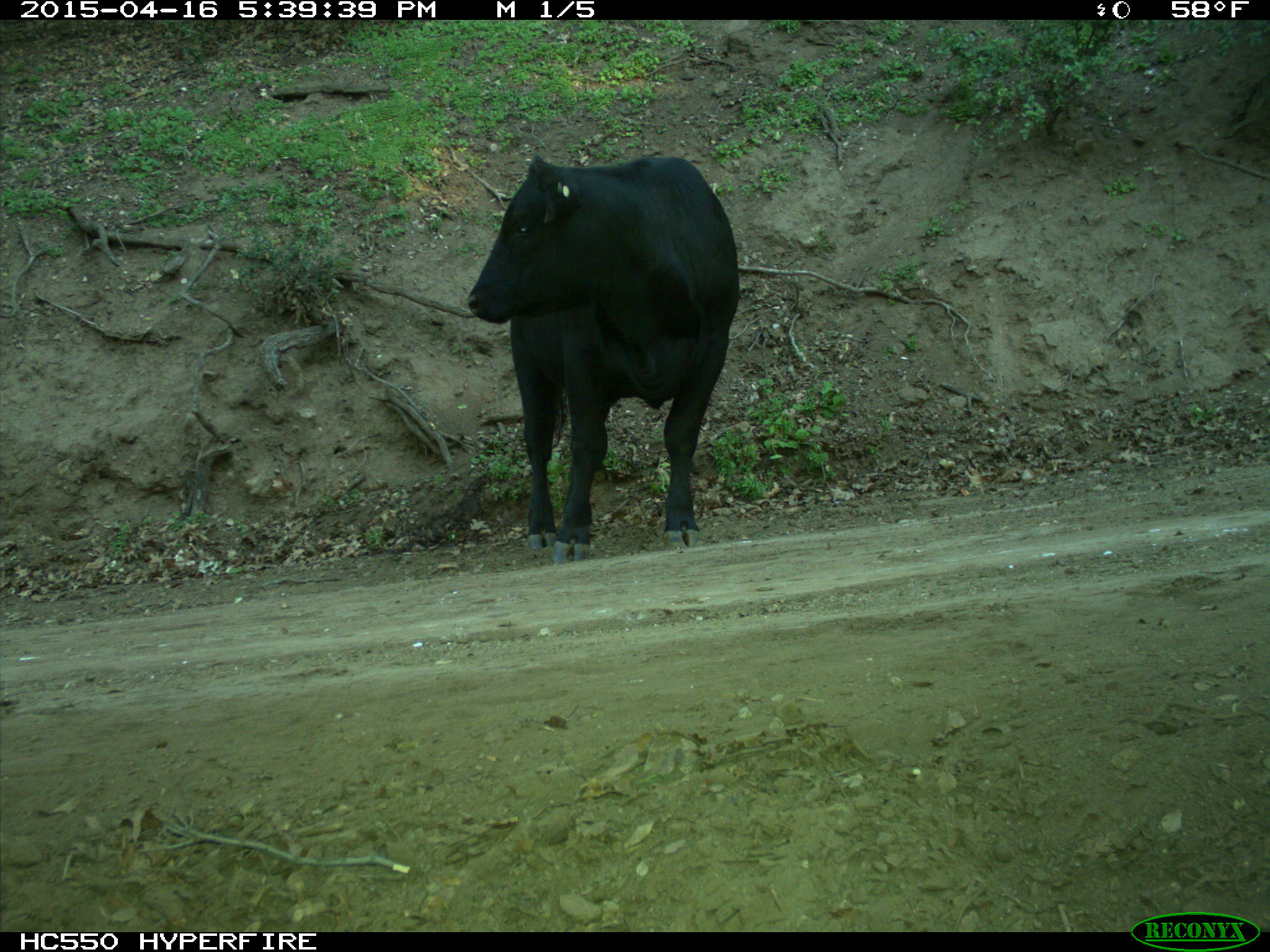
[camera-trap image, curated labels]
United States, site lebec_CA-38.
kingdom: Animalia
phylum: Chordata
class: Mammalia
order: Artiodactyla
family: Bovidae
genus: Bos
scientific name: Bos taurus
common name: domestic cow